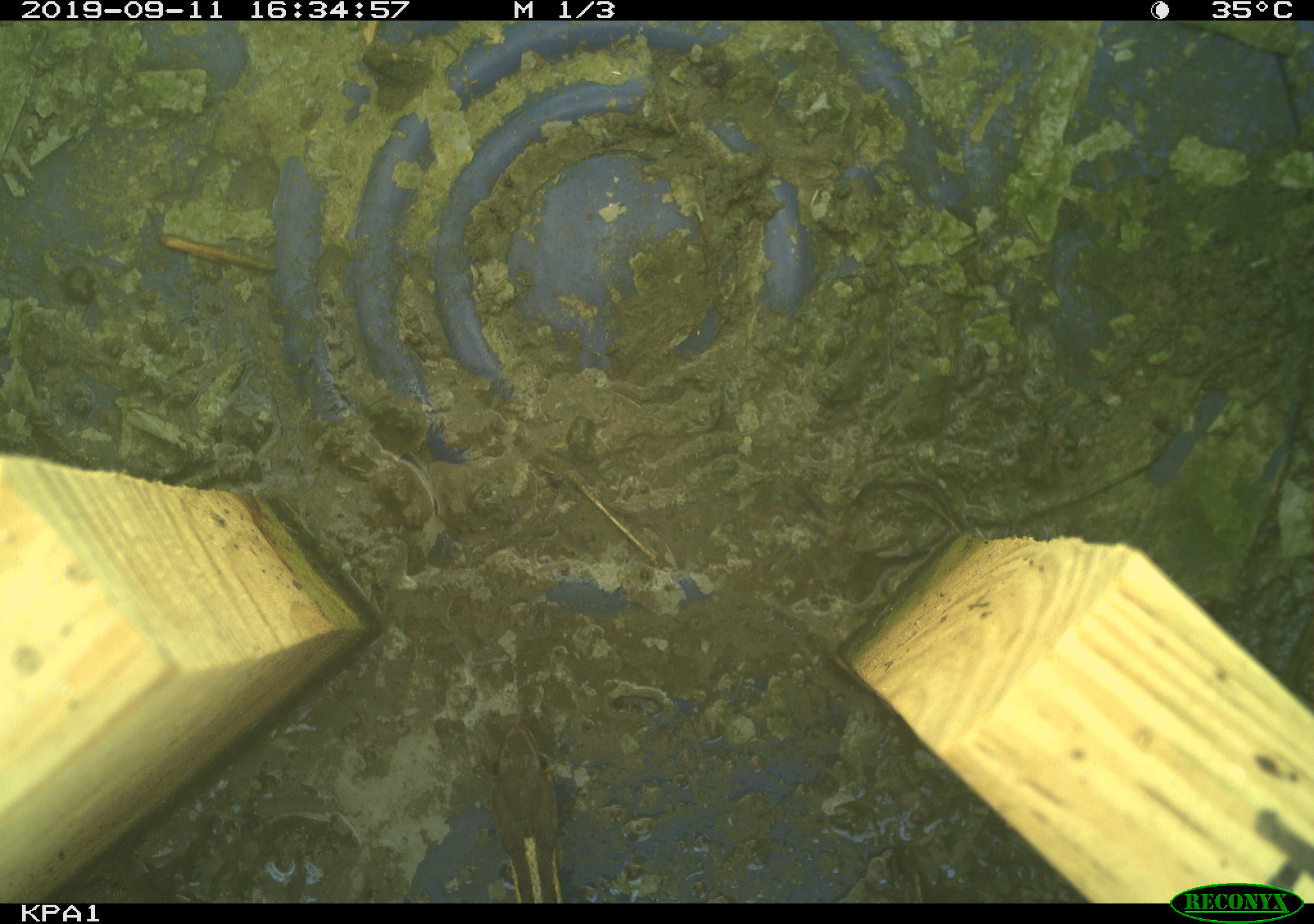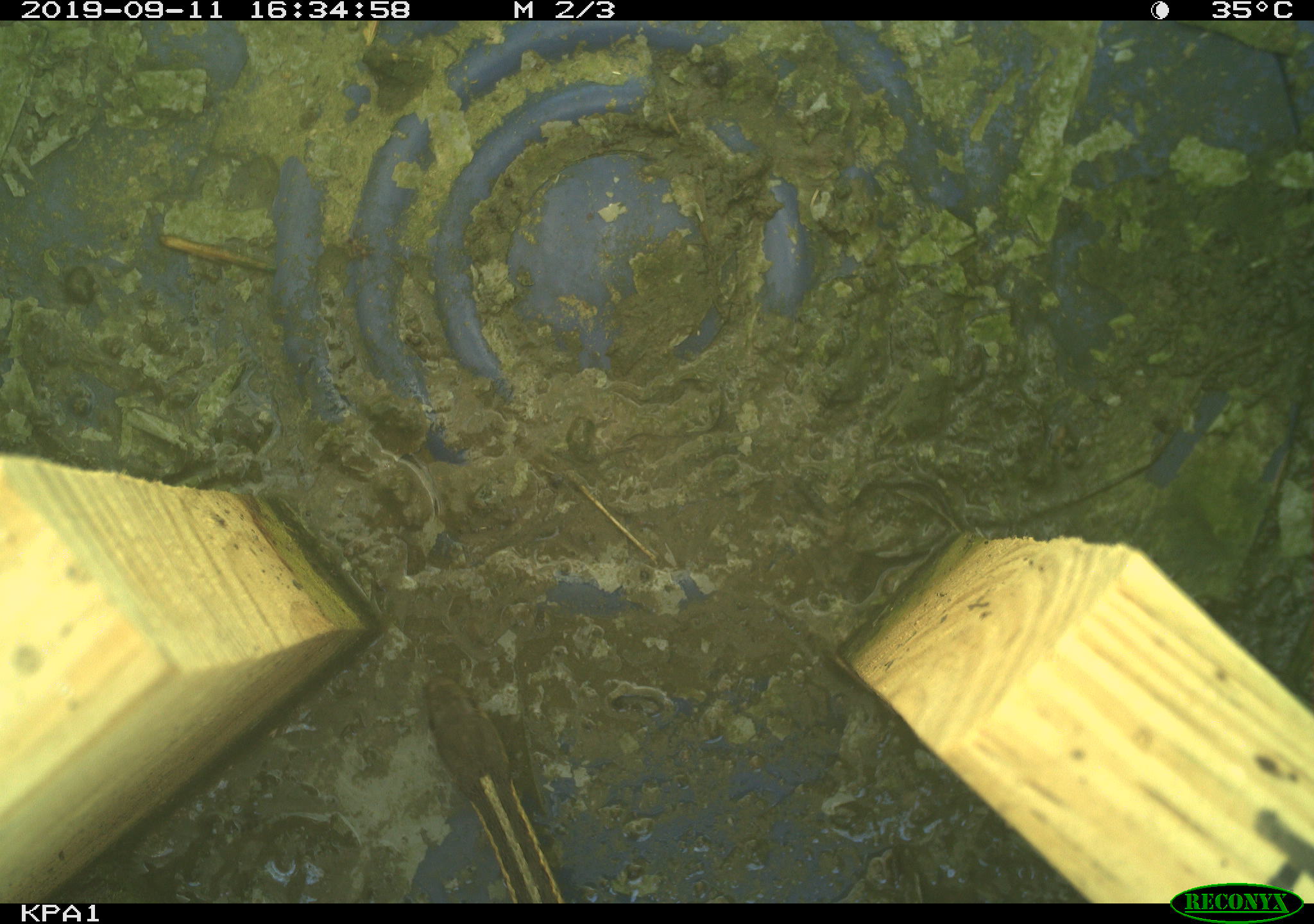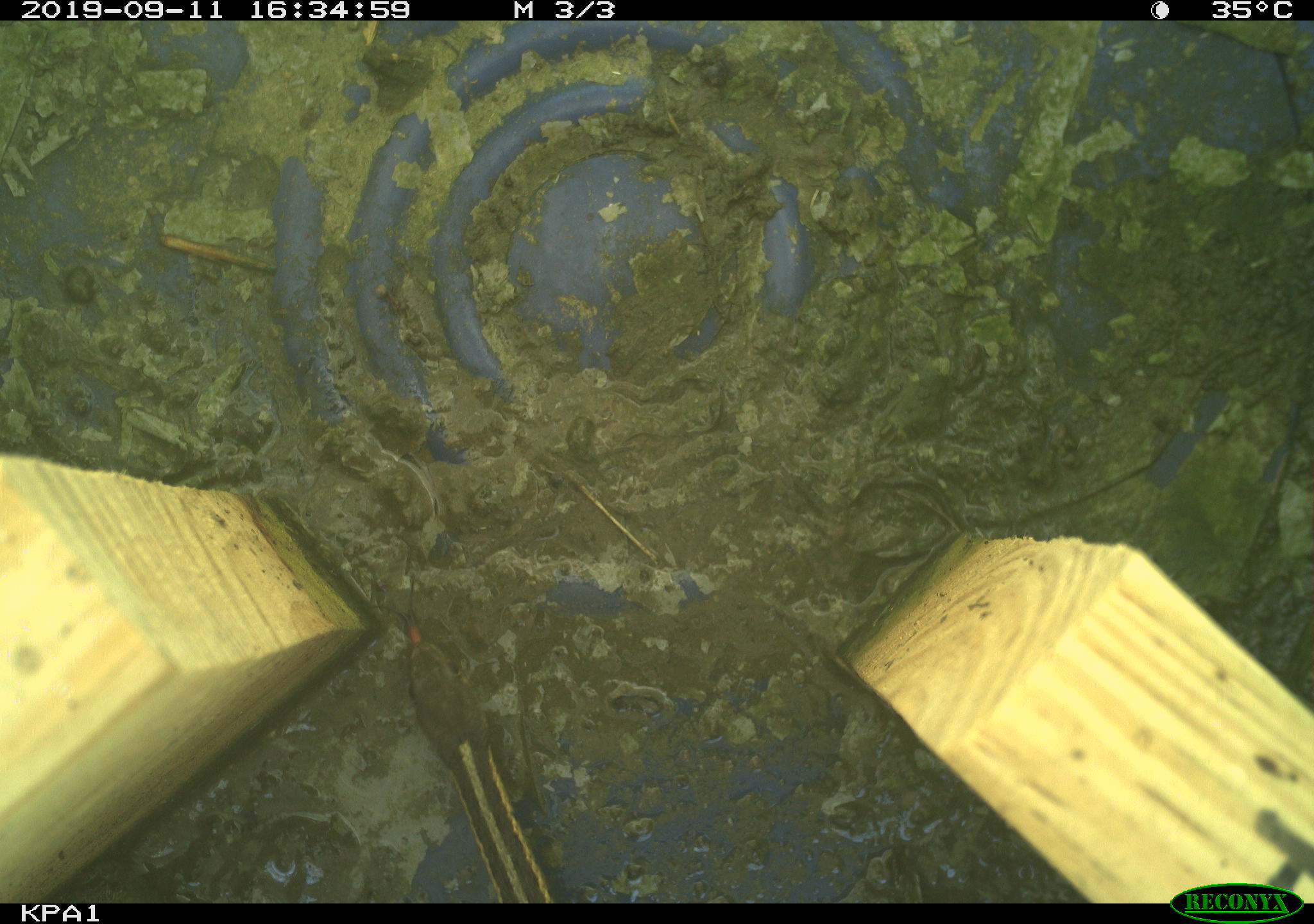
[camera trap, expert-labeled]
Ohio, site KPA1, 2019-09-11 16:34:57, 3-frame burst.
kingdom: Animalia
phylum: Chordata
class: Reptilia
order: Squamata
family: Colubridae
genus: Thamnophis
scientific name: Thamnophis sirtalis sirtalis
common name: eastern gartersnake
Eastern gartersnake (Thamnophis sirtalis sirtalis).